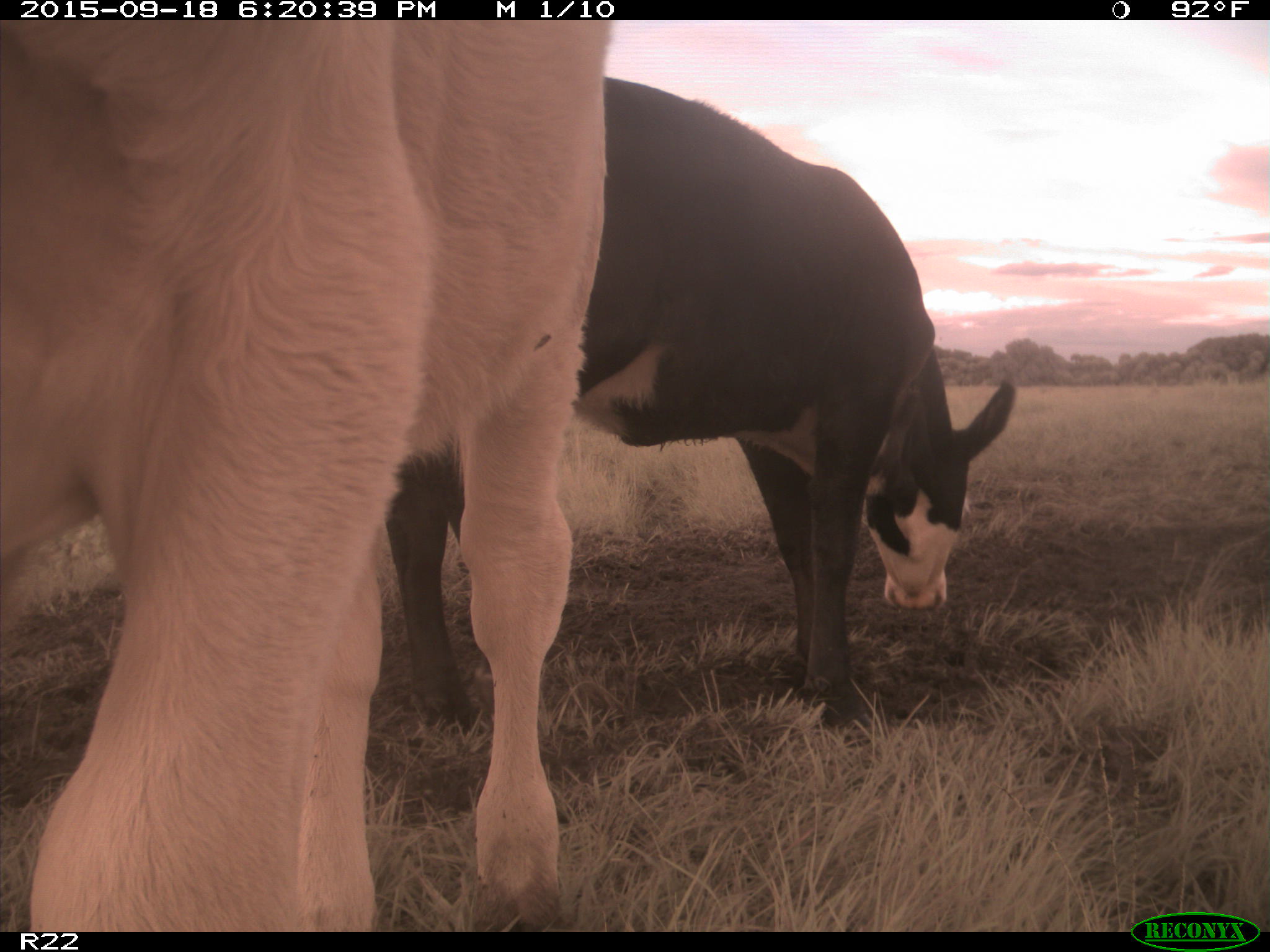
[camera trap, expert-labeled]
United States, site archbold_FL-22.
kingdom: Animalia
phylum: Chordata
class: Mammalia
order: Artiodactyla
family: Bovidae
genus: Bos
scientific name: Bos taurus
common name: domestic cow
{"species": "Bos taurus (domestic cow)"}